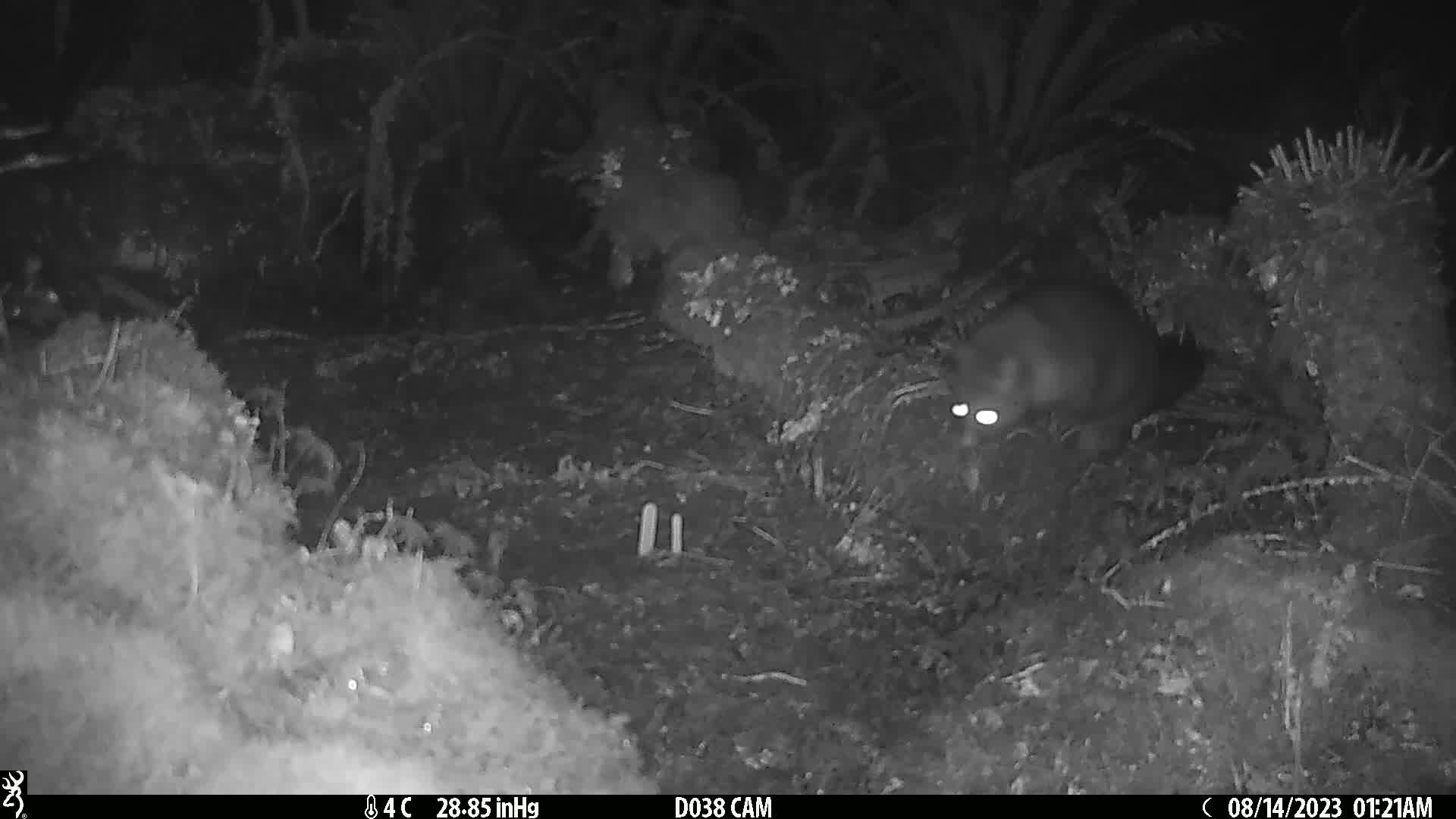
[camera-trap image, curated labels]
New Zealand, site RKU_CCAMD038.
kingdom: Animalia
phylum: Chordata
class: Mammalia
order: Diprotodontia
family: Phalangeridae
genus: Trichosurus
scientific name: Trichosurus vulpecula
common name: common brushtail possum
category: possum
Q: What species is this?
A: Possum (common brushtail possum) (Trichosurus vulpecula).